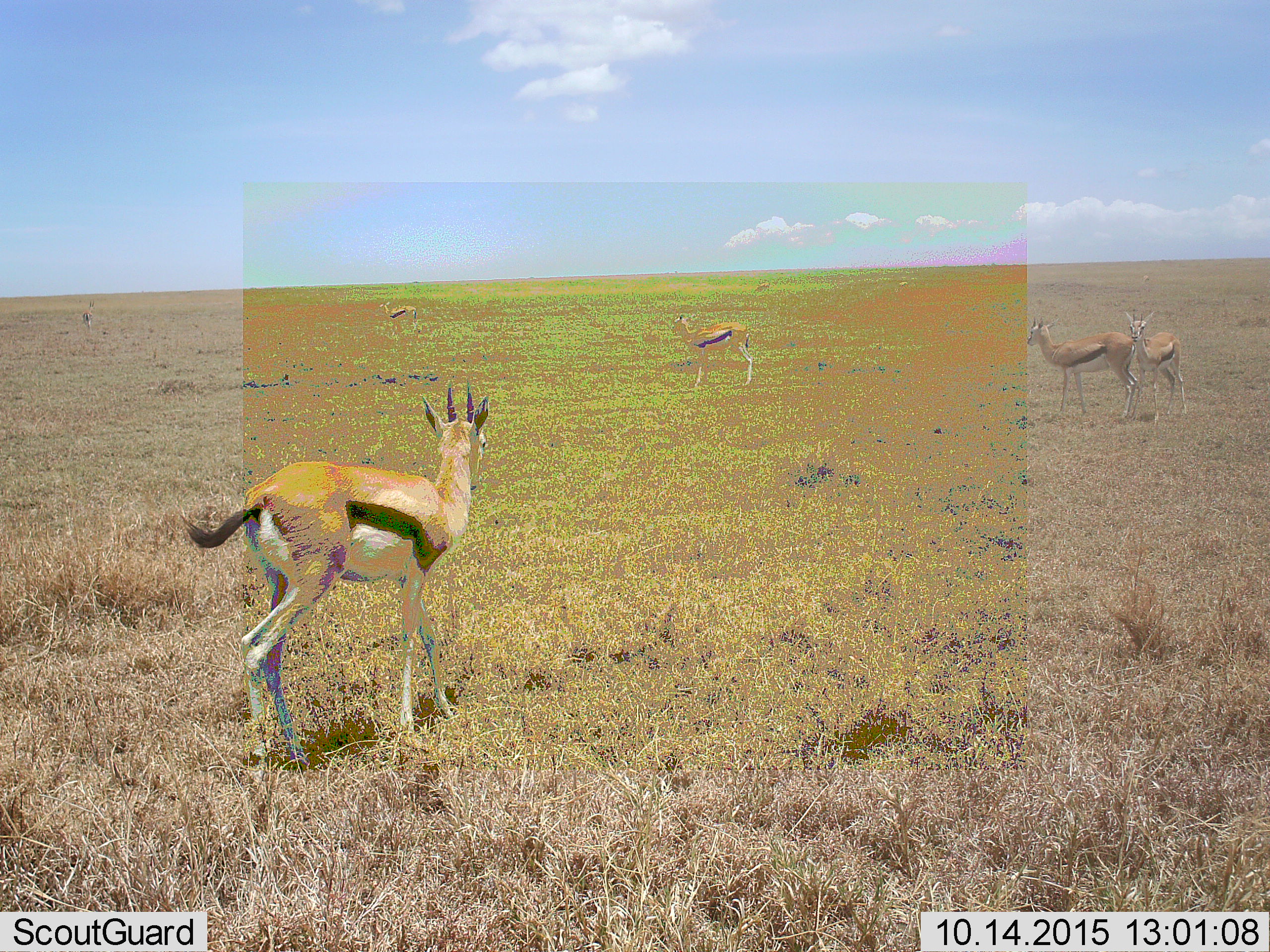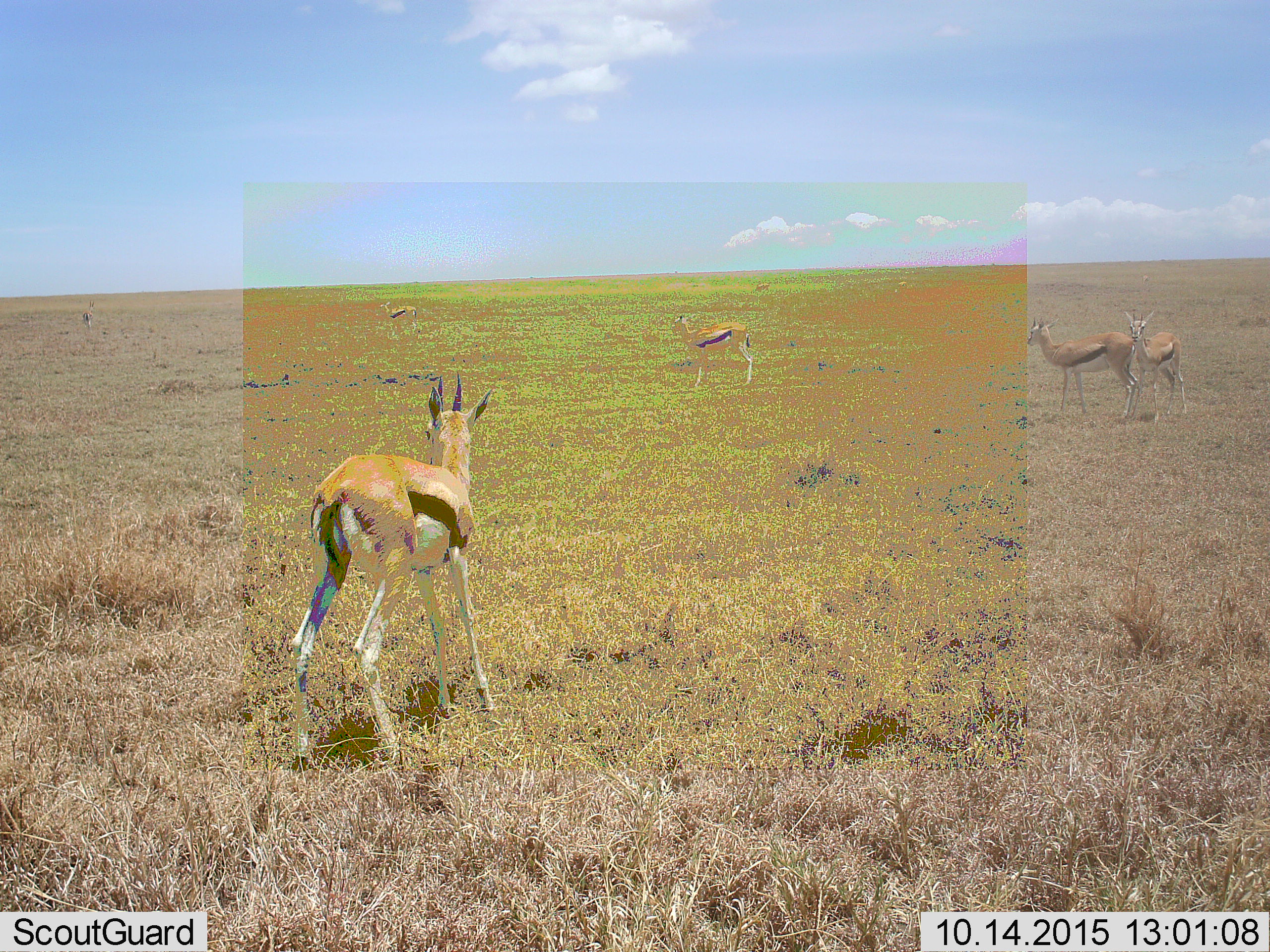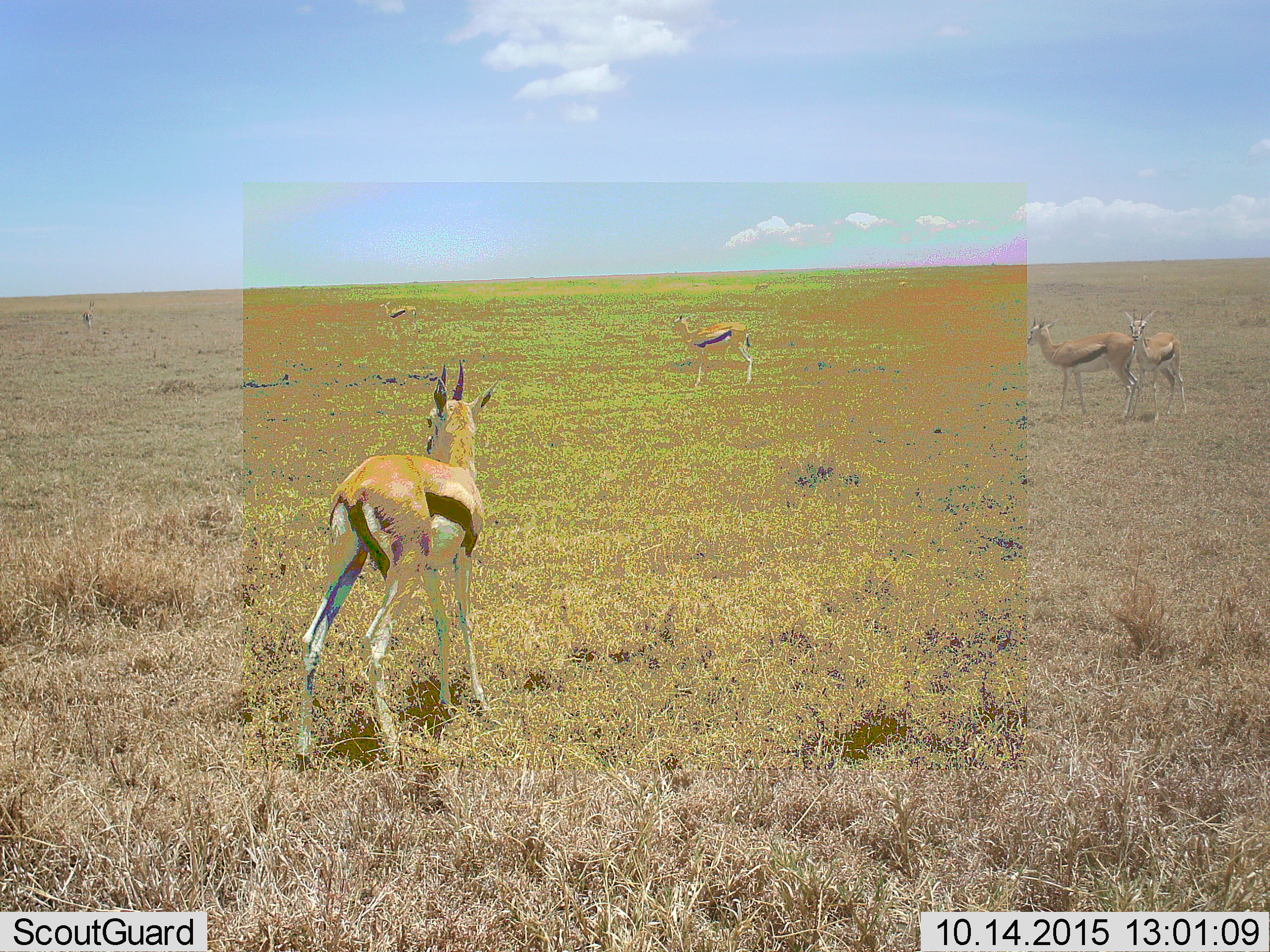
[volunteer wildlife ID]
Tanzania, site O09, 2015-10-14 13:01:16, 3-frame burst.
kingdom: Animalia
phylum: Chordata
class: Mammalia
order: Artiodactyla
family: Bovidae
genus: Eudorcas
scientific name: Eudorcas thomsonii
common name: thomson's gazelle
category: gazellethomsons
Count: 5.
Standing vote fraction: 88%.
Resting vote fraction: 0%.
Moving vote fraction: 75%.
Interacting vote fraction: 0%.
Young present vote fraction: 0%.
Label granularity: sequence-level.